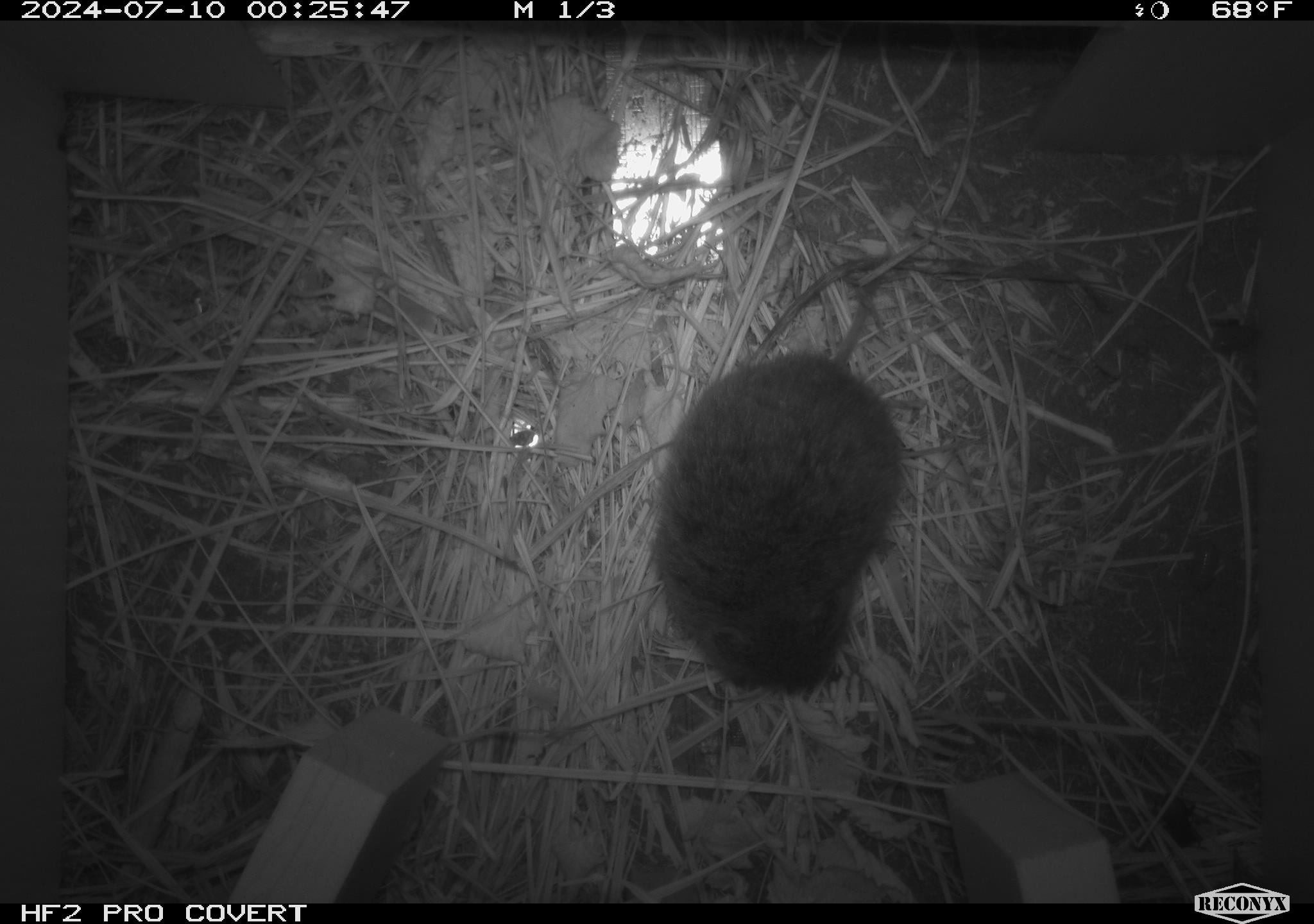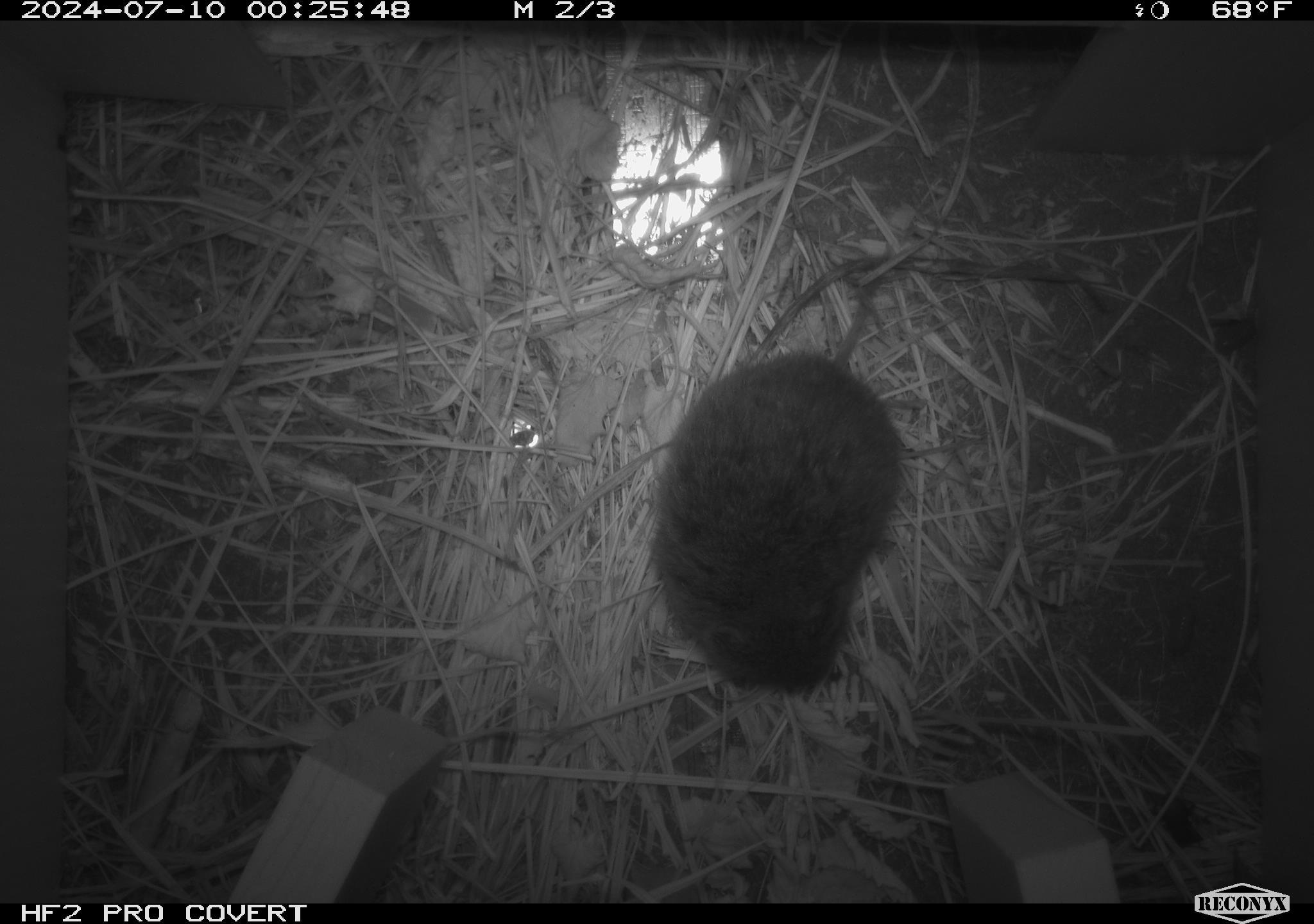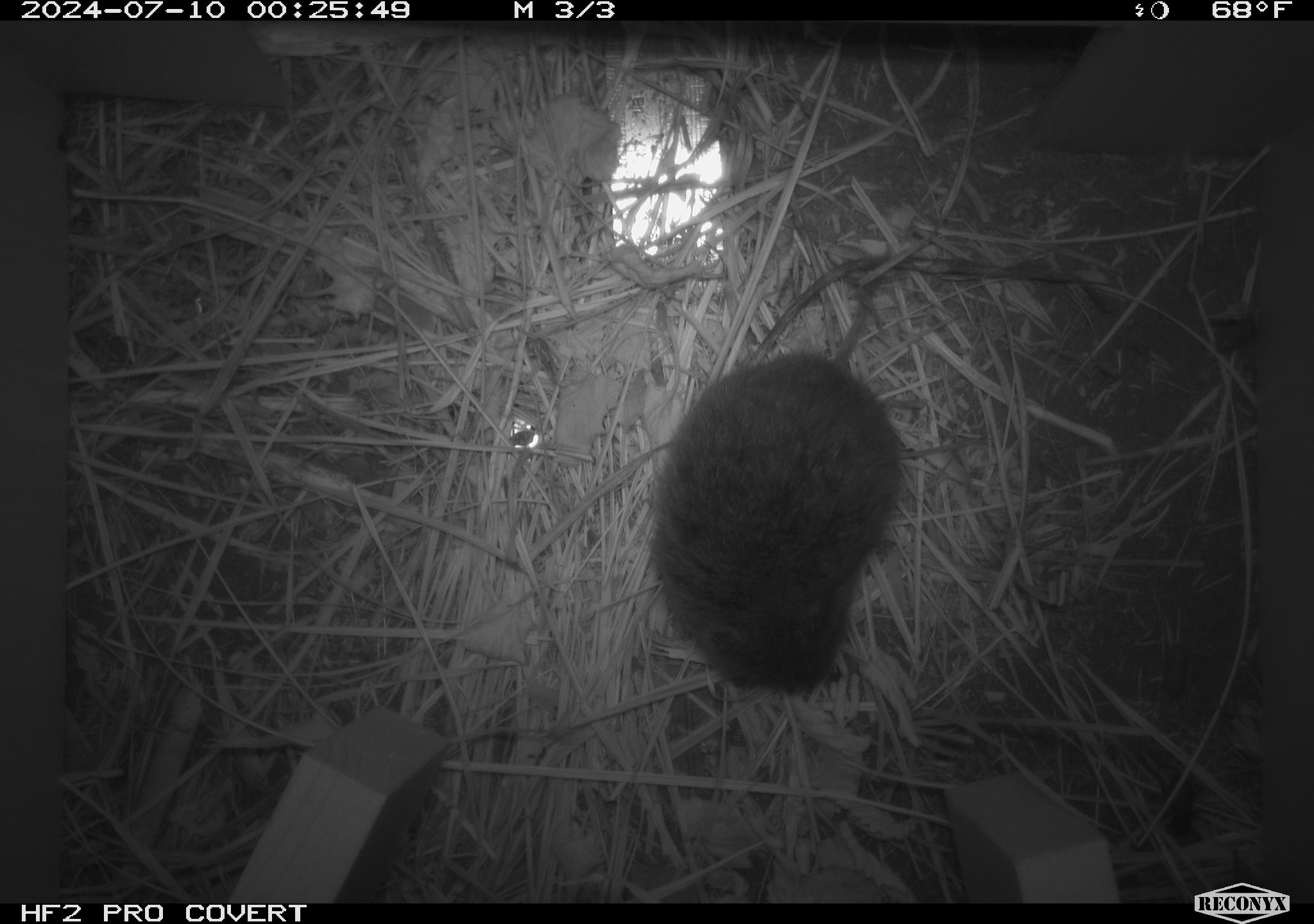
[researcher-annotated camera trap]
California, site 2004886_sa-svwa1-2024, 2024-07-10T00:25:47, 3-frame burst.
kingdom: Animalia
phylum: Chordata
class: Mammalia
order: Rodentia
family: Cricetidae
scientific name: Arvicolinae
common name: voles, lemmings, and muskrats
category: arvicolinae subfamily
Arvicolinae subfamily (voles, lemmings, and muskrats) (Arvicolinae).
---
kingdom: Animalia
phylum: Arthropoda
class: Insecta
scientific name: Insecta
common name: insect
Insect (Insecta).